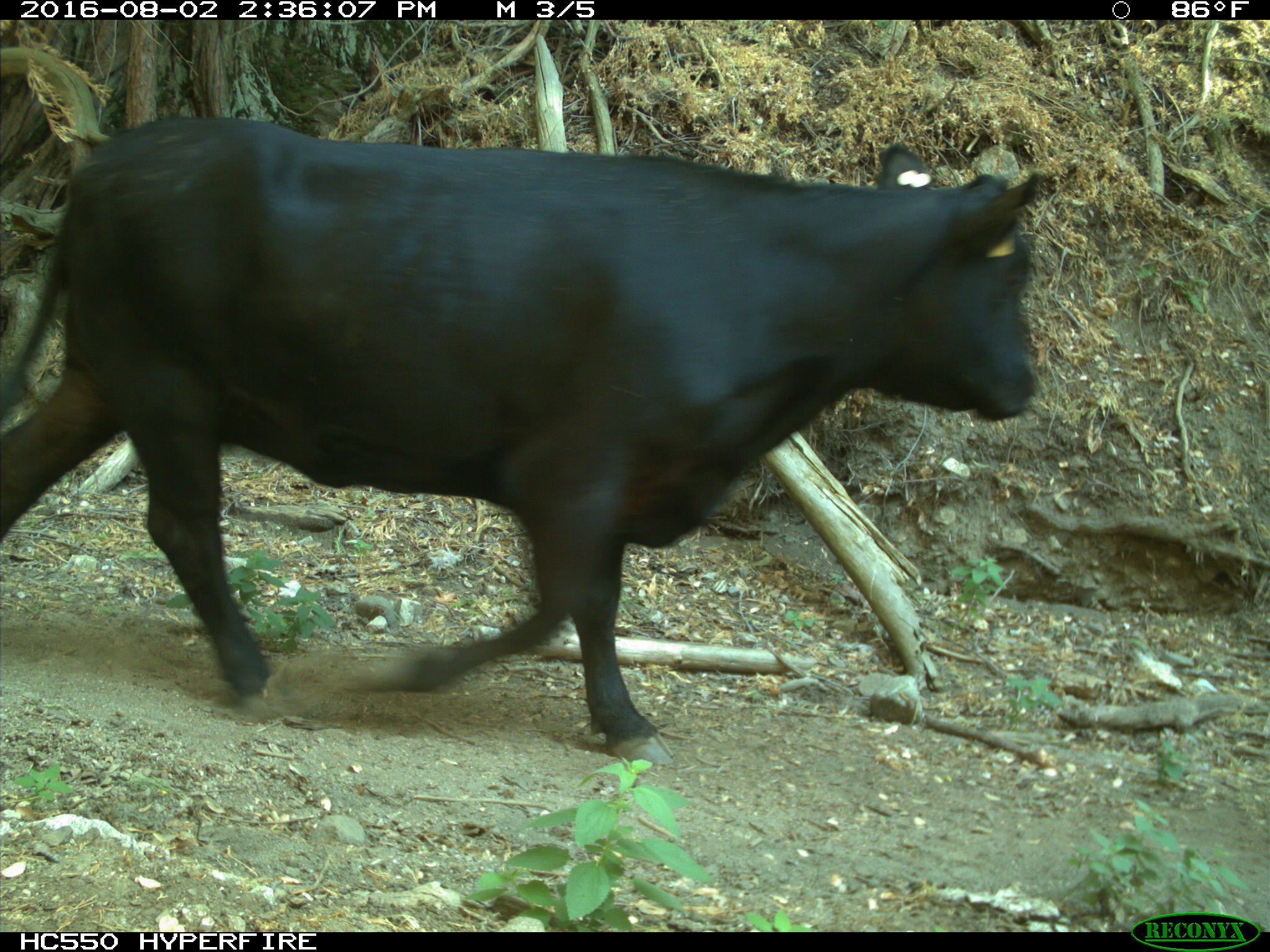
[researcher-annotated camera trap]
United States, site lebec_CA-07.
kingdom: Animalia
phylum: Chordata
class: Mammalia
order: Artiodactyla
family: Bovidae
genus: Bos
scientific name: Bos taurus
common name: domestic cow